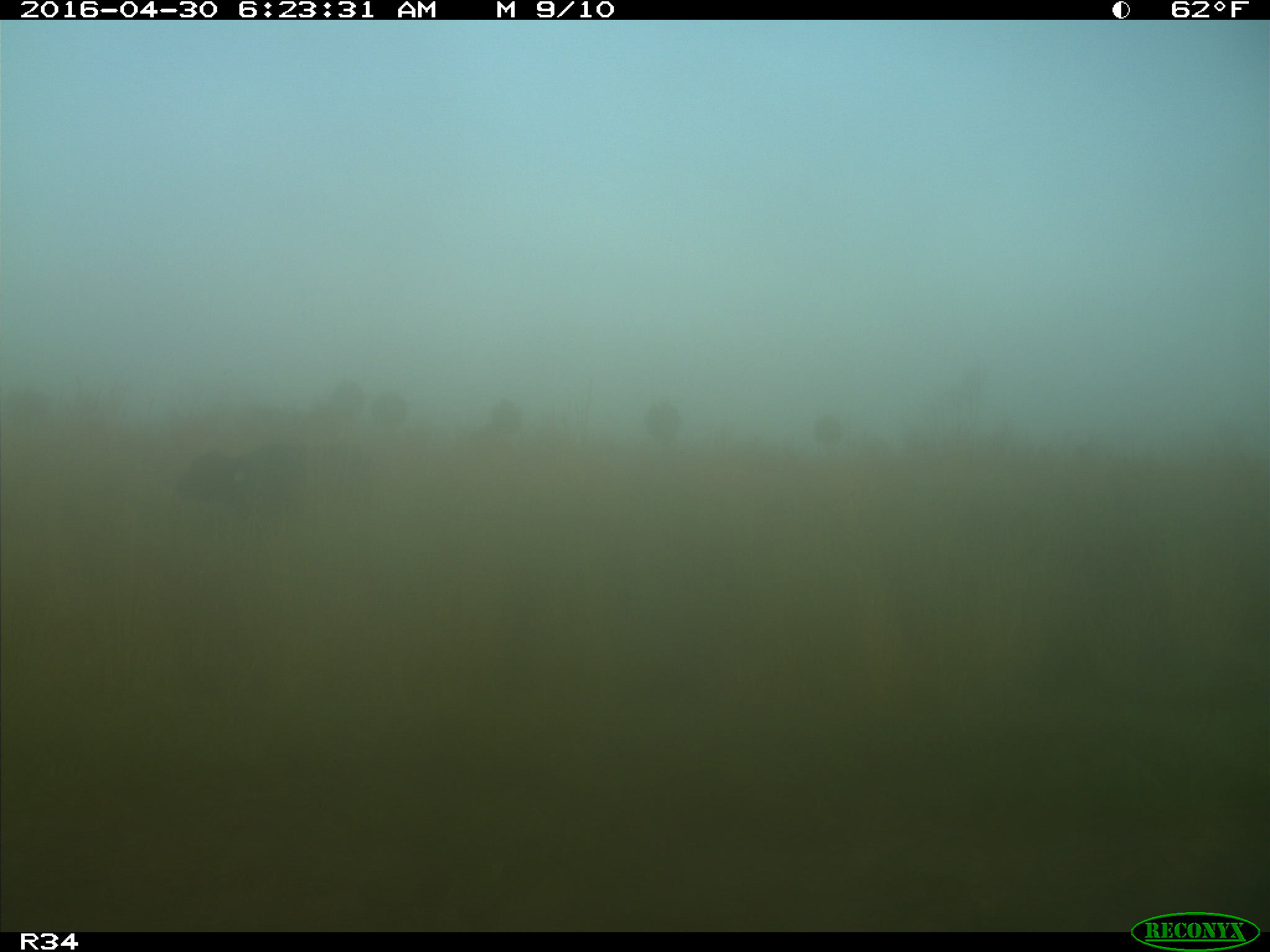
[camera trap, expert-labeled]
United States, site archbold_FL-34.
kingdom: Animalia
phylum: Chordata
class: Mammalia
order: Artiodactyla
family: Bovidae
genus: Bos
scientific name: Bos taurus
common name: domestic cow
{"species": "Bos taurus (domestic cow)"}